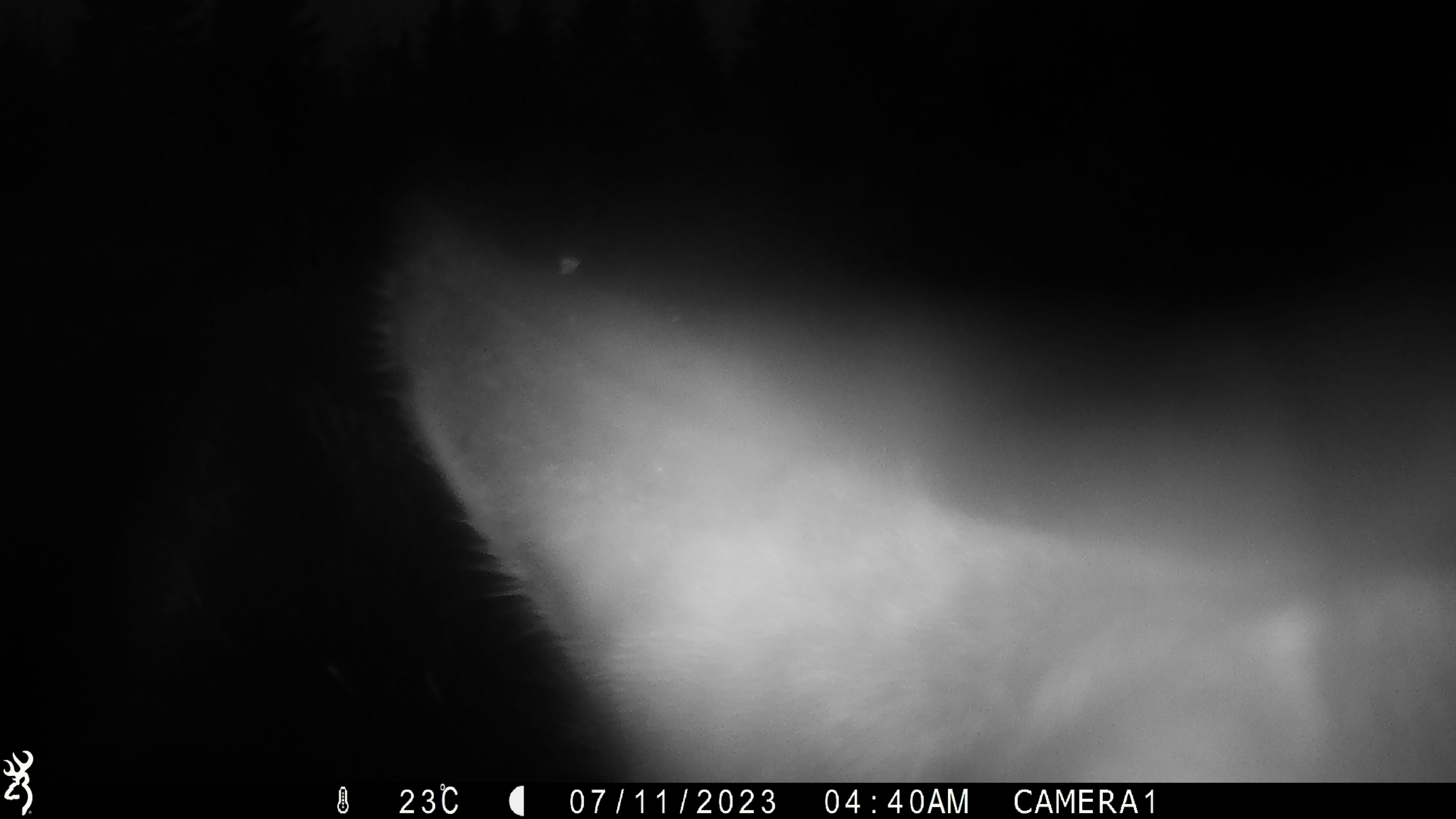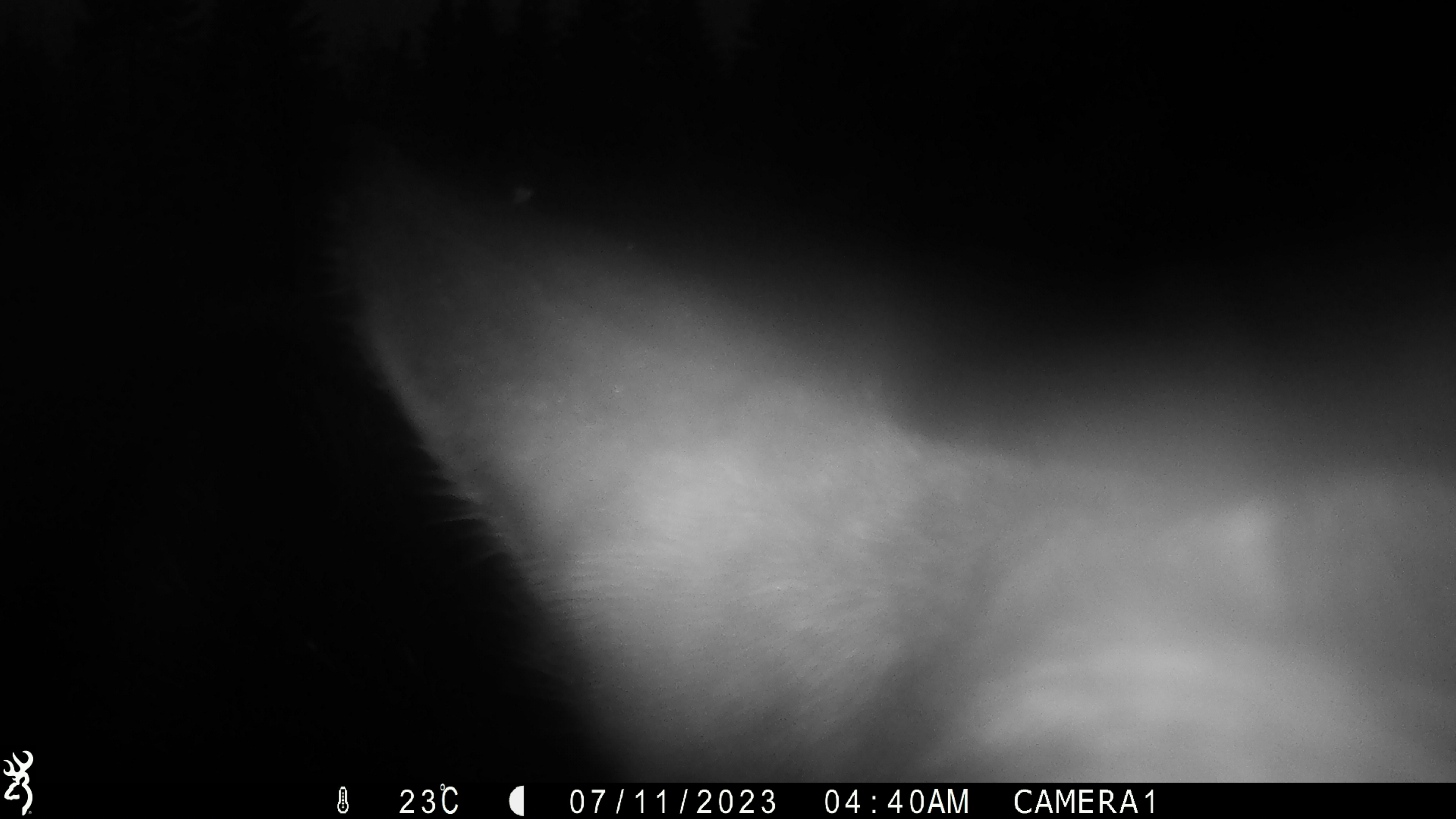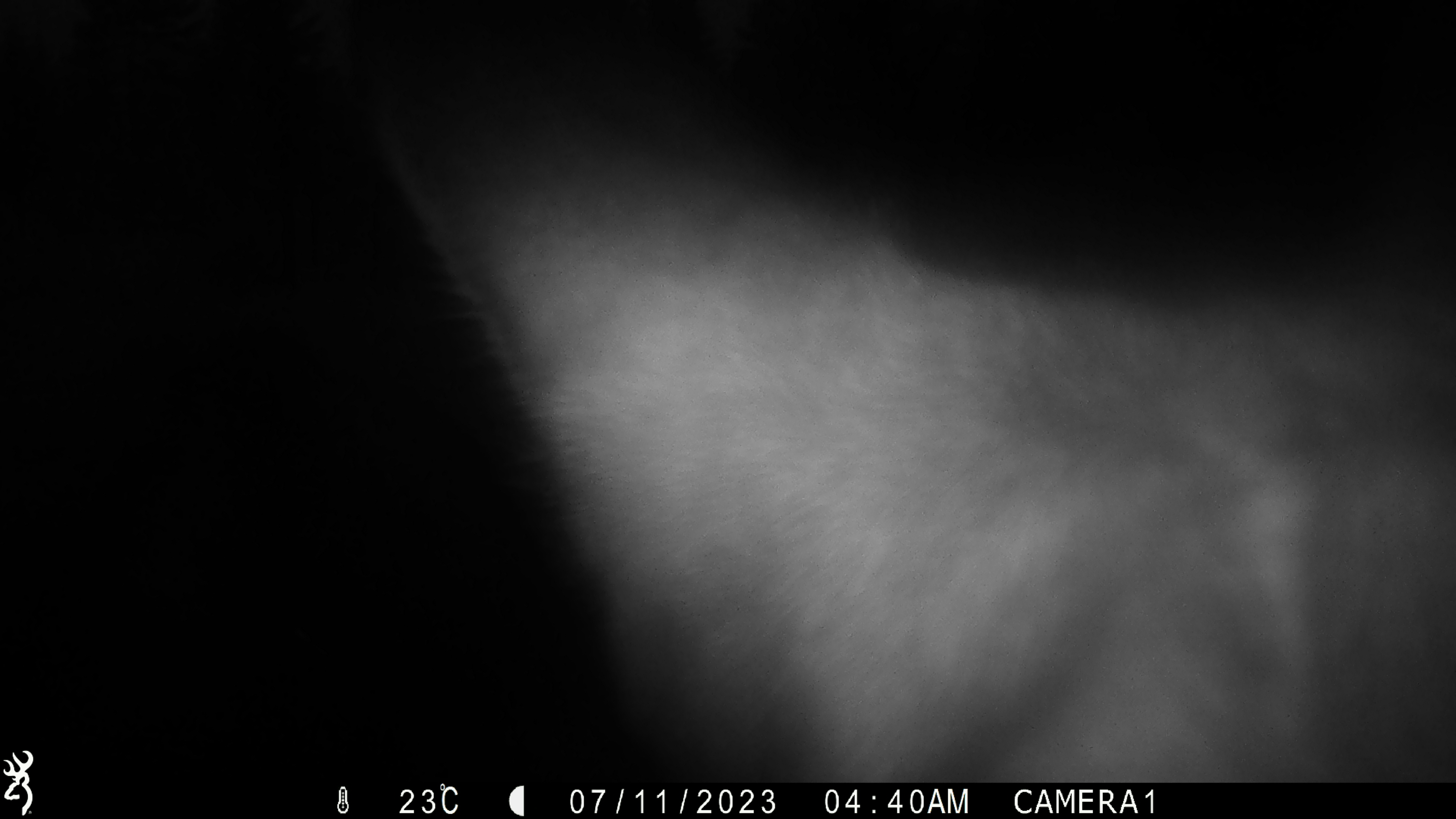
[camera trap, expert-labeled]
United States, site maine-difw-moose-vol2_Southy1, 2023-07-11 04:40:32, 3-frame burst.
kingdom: Animalia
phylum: Chordata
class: Mammalia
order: Artiodactyla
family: Cervidae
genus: Alces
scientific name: Alces alces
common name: moose